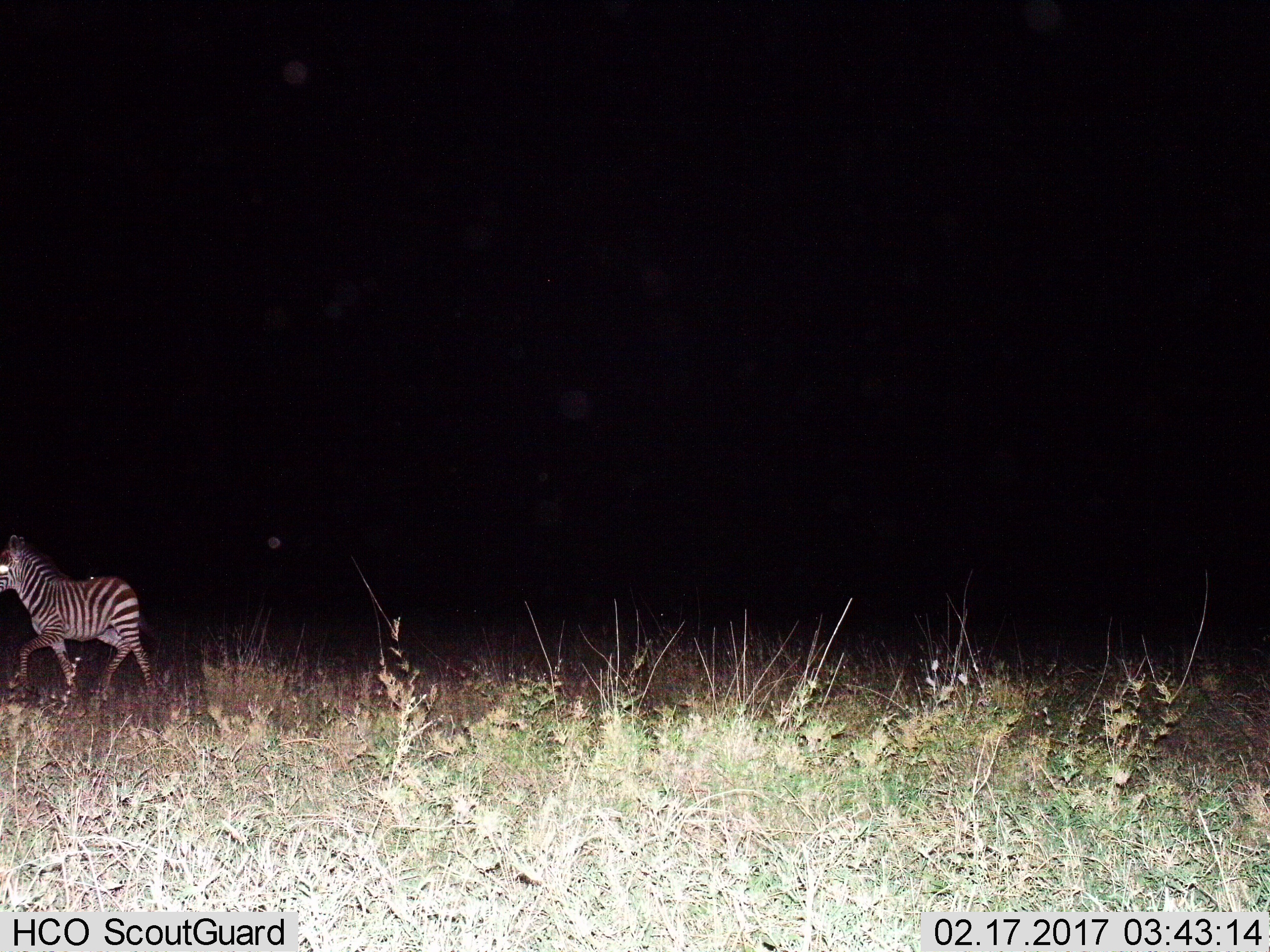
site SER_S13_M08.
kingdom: Animalia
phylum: Chordata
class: Mammalia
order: Perissodactyla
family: Equidae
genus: Equus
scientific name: Equus quagga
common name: plains zebra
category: zebraplains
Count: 1.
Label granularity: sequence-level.